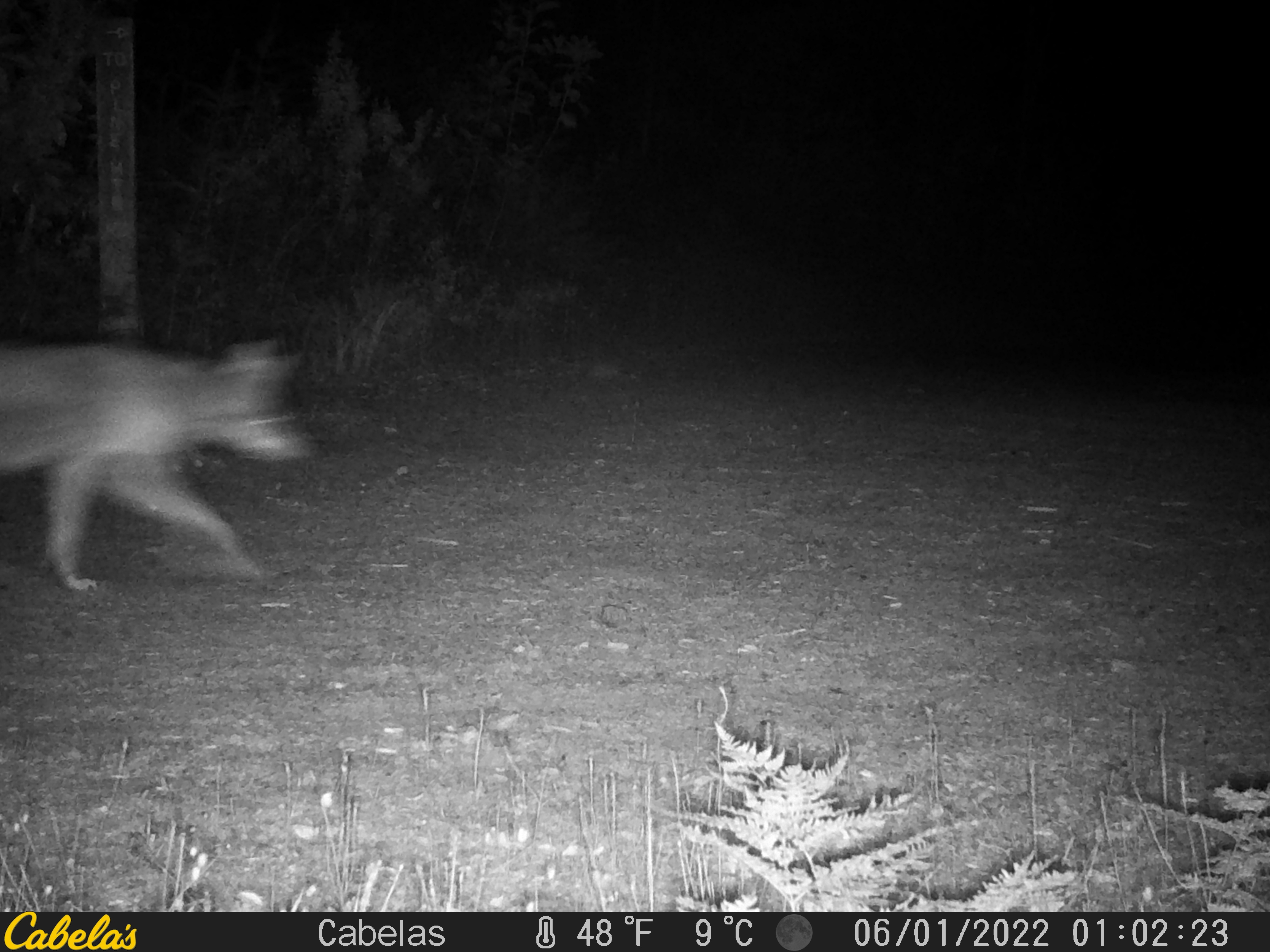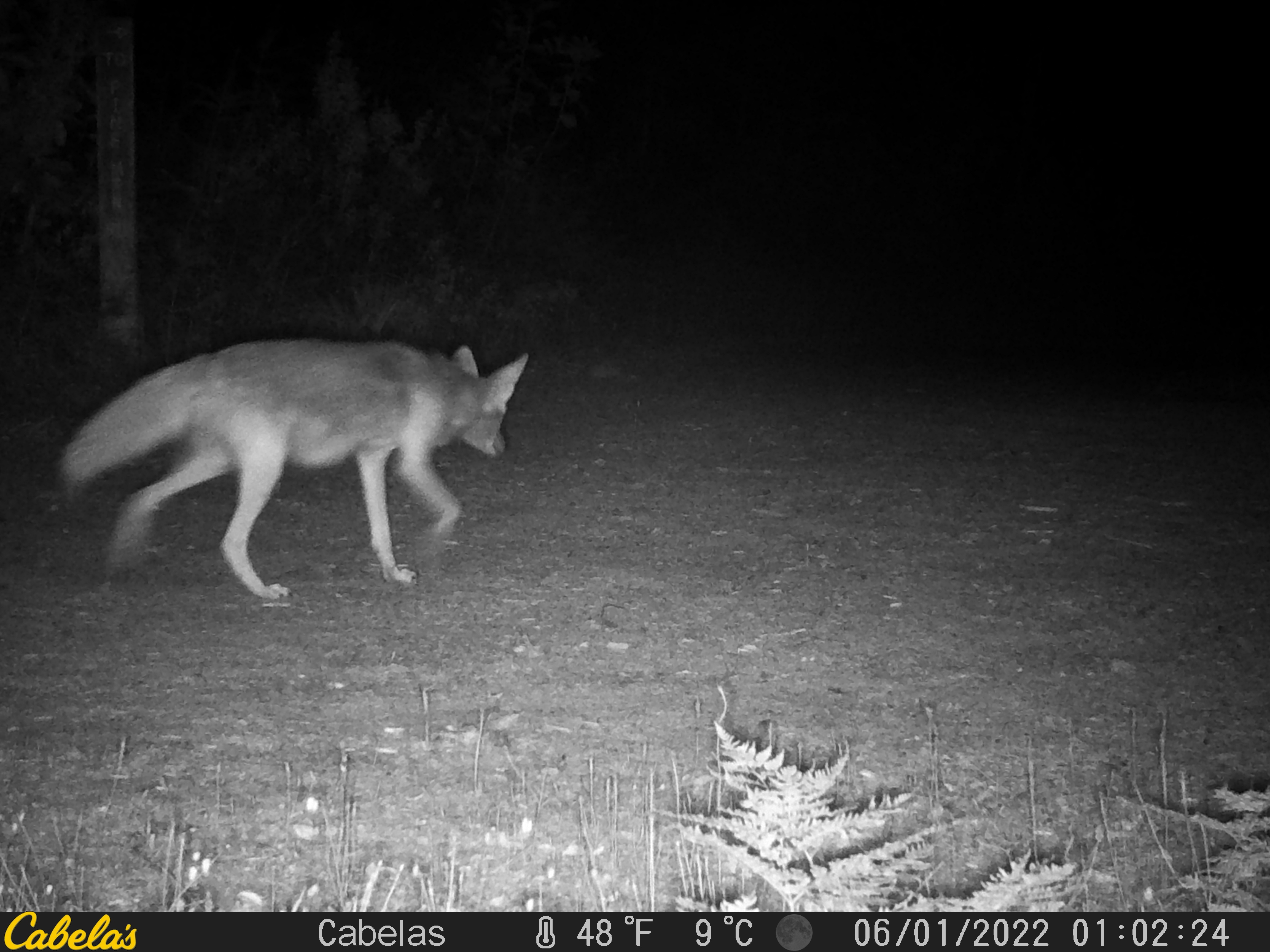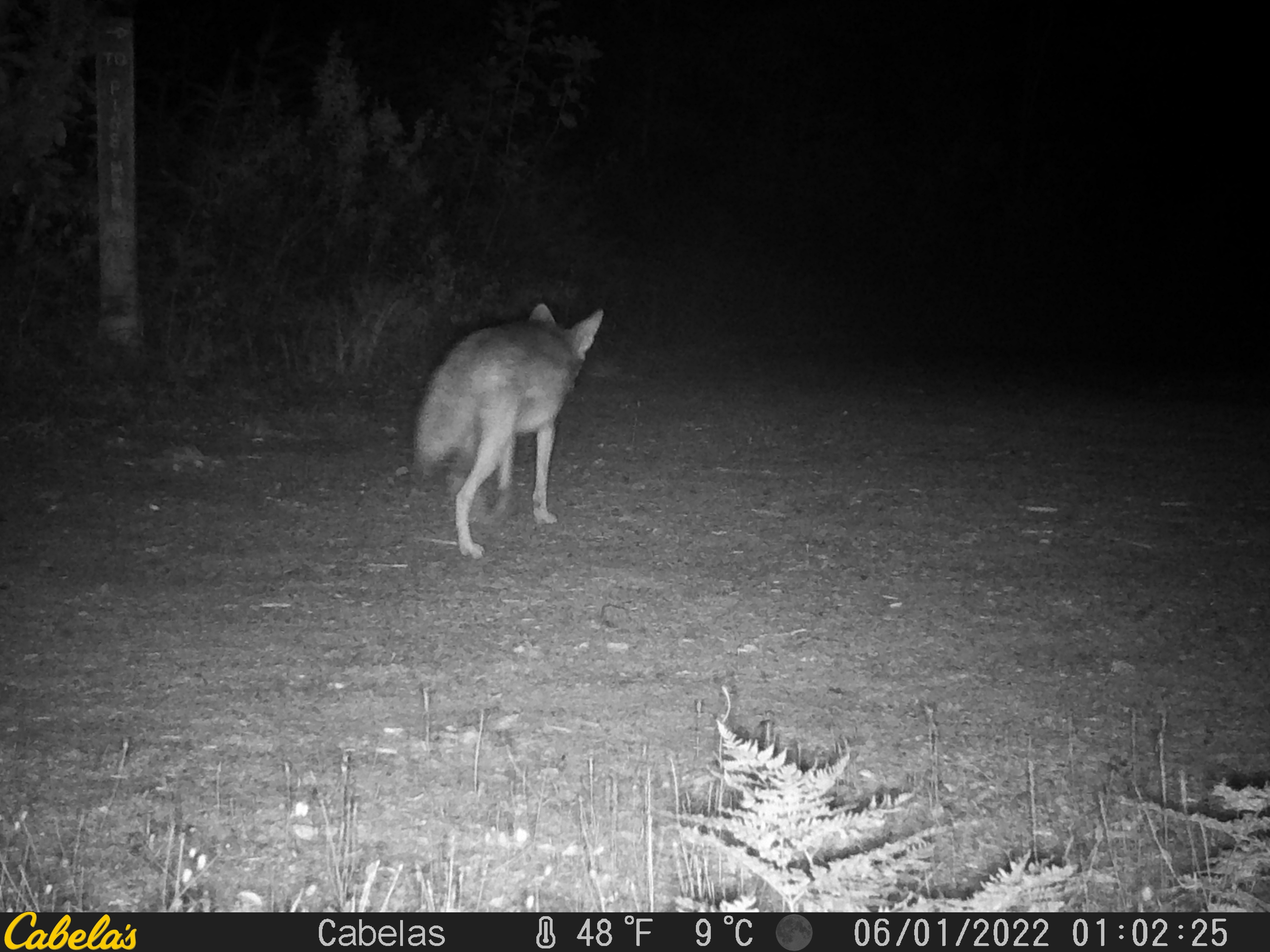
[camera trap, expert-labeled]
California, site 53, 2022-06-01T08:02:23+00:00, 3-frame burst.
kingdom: Animalia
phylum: Chordata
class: Mammalia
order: Carnivora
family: Canidae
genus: Canis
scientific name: Canis latrans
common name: coyote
Coyote (Canis latrans).